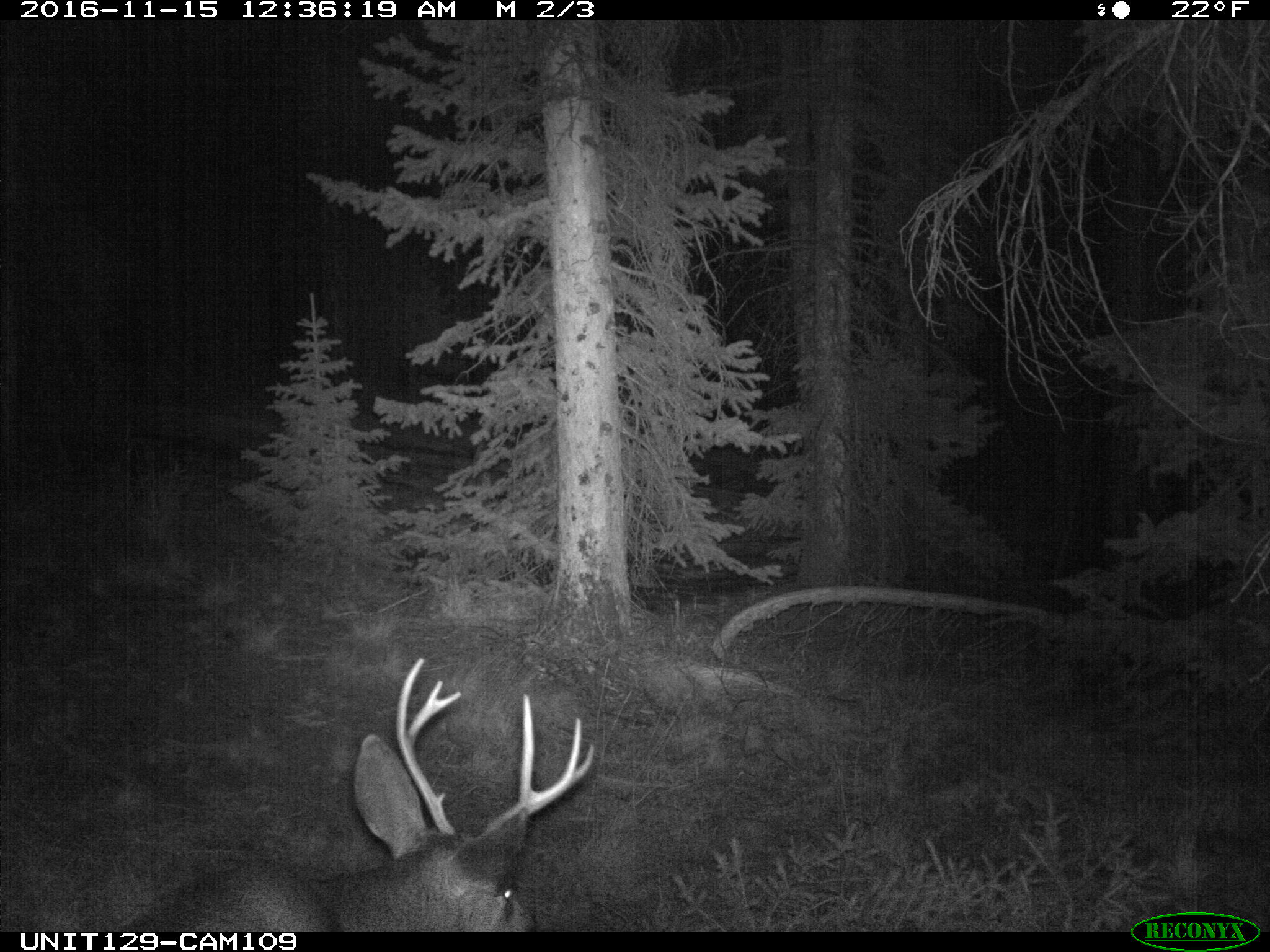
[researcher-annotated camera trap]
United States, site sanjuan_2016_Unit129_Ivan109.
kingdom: Animalia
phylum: Chordata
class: Mammalia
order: Artiodactyla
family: Cervidae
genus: Odocoileus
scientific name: Odocoileus hemionus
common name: mule deer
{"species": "Odocoileus hemionus (mule deer)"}